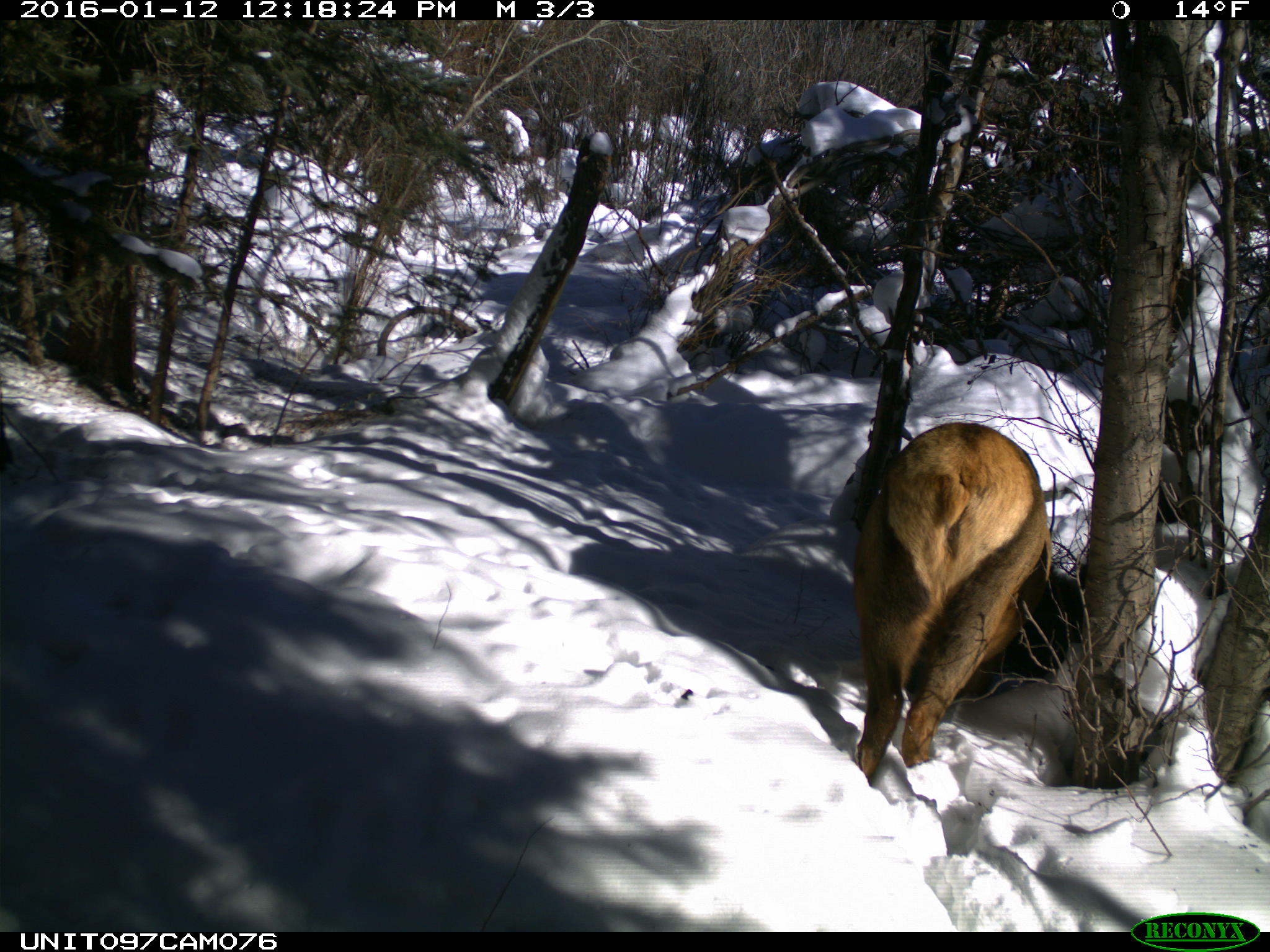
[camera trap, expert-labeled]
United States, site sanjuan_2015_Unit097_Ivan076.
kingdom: Animalia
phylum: Chordata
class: Mammalia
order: Artiodactyla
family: Cervidae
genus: Cervus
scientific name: Cervus elaphus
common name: red deer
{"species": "Cervus elaphus (red deer)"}